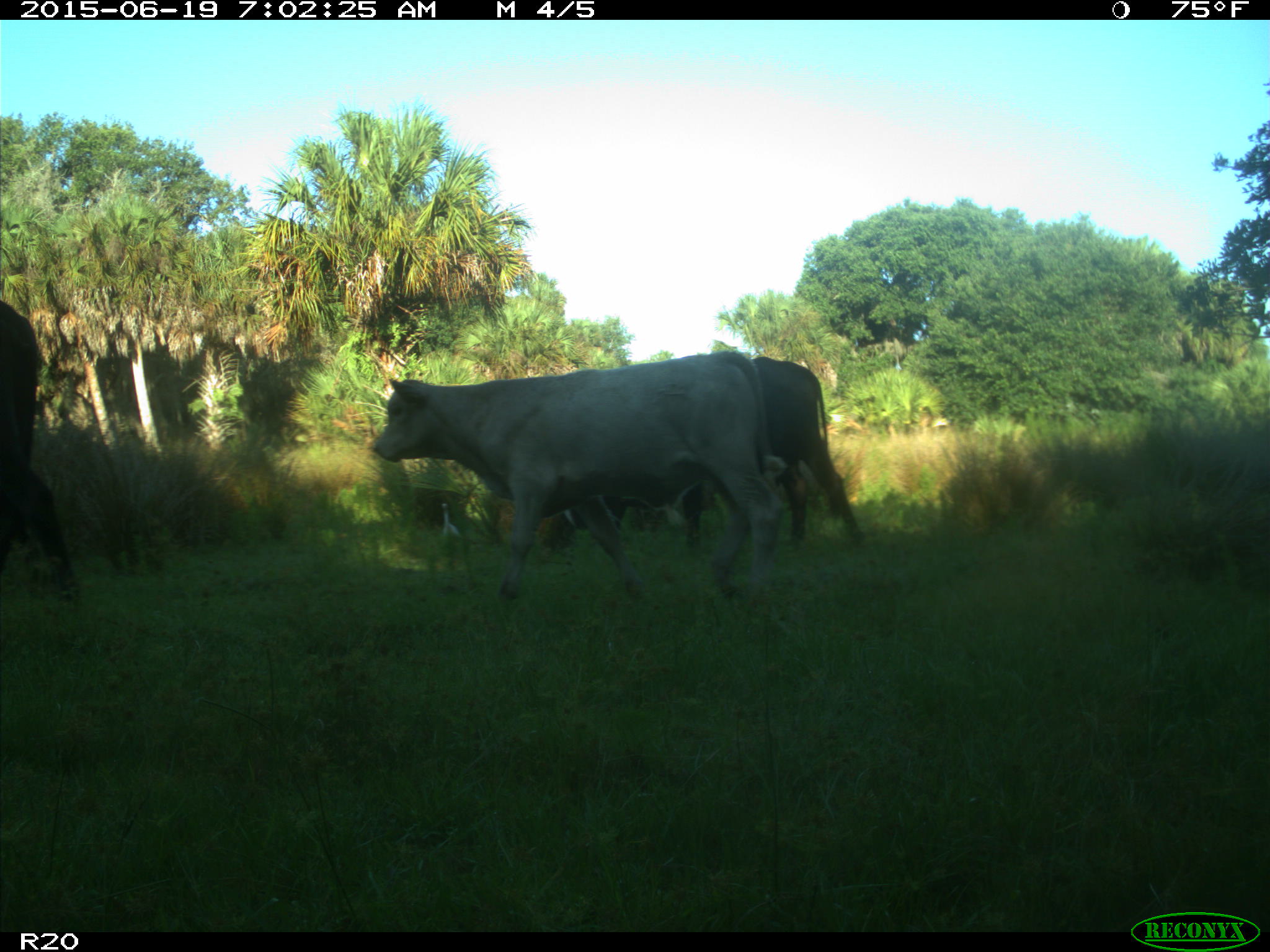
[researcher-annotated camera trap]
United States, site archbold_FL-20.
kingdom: Animalia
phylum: Chordata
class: Mammalia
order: Artiodactyla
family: Bovidae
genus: Bos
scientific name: Bos taurus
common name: domestic cow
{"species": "Bos taurus (domestic cow)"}